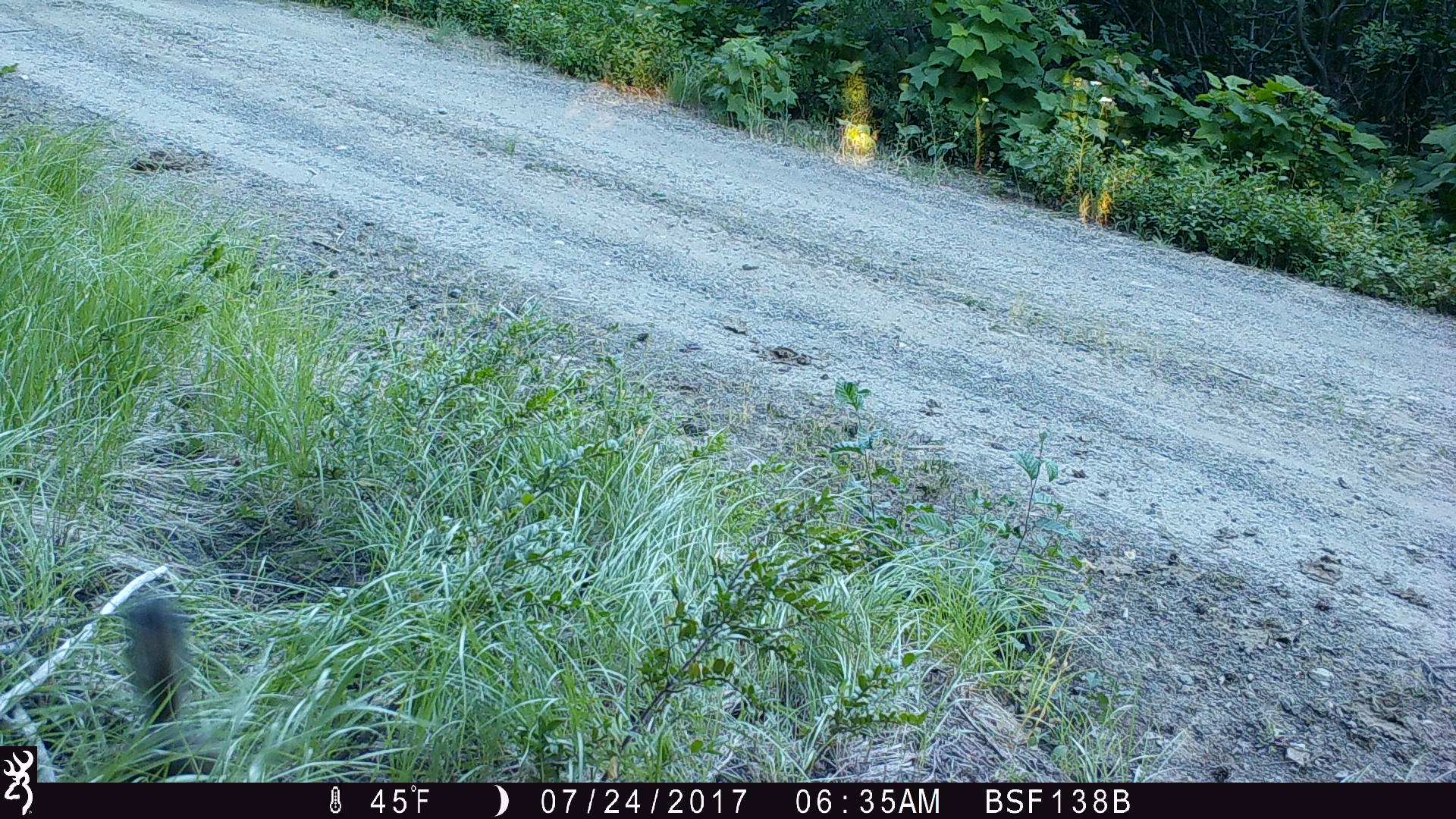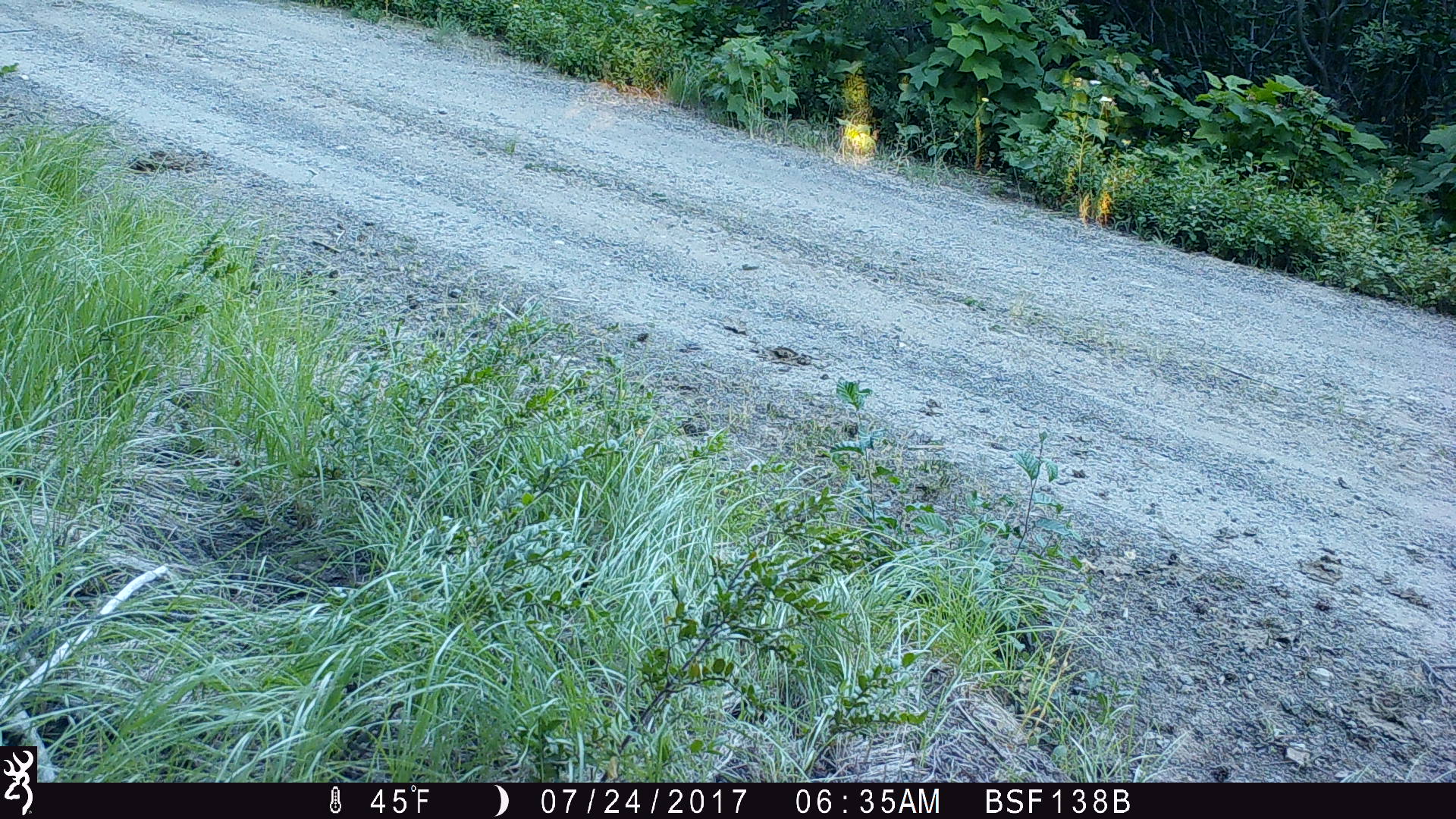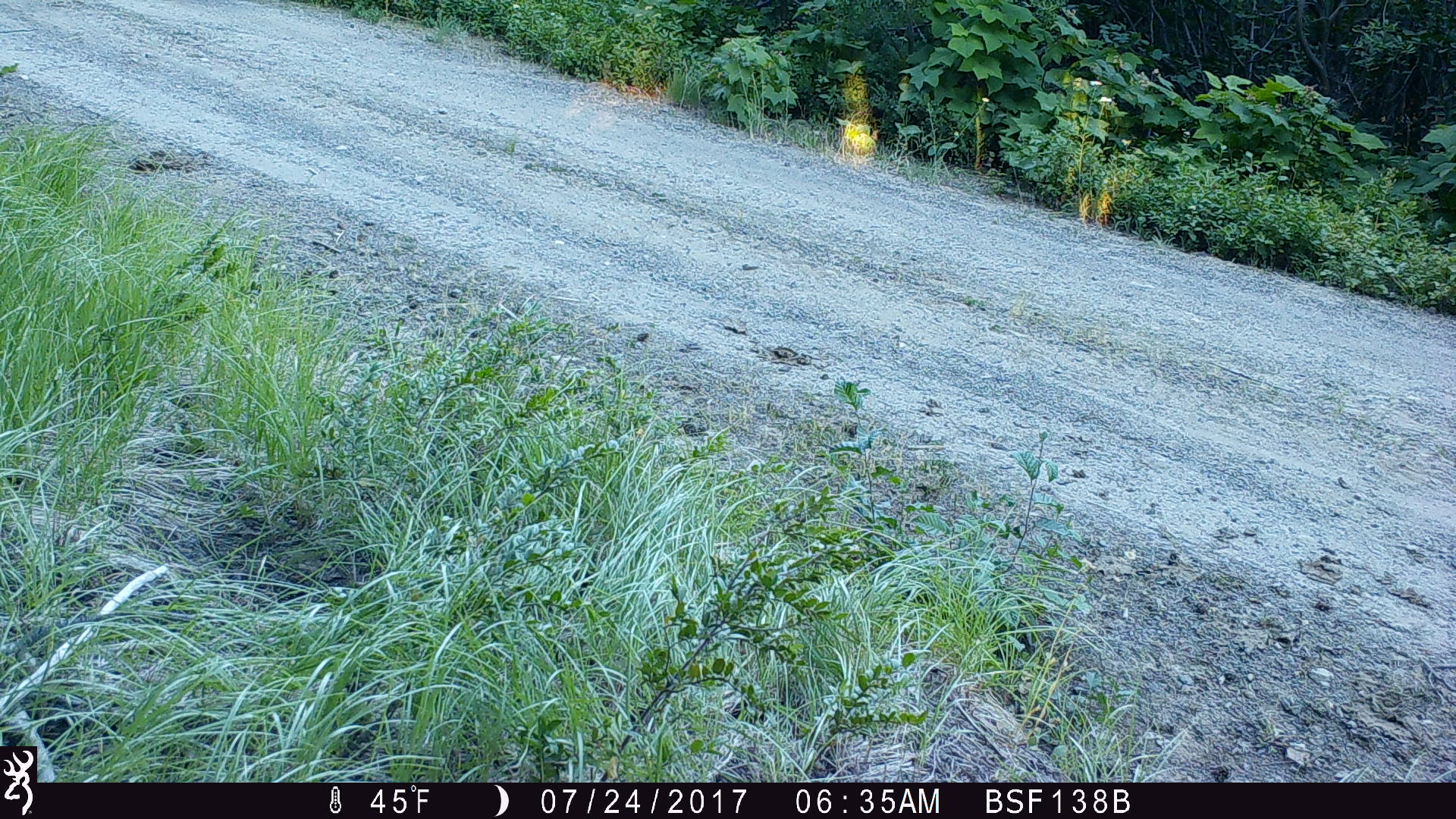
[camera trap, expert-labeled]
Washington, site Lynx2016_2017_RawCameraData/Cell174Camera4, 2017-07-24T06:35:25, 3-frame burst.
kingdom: Animalia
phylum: Chordata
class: Mammalia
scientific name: Mammalia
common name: small mammal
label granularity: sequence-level